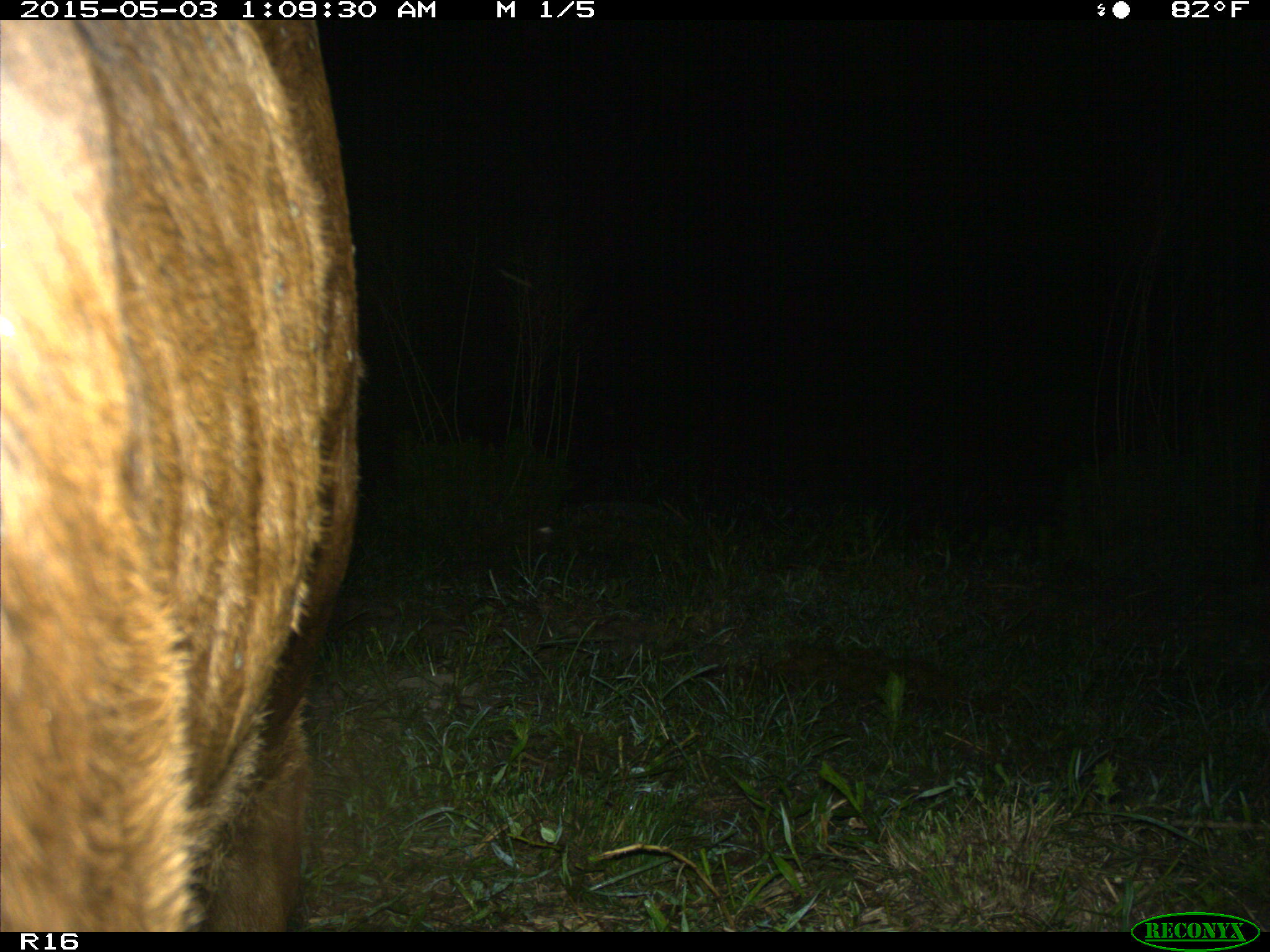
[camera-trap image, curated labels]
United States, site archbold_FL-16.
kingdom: Animalia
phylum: Chordata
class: Mammalia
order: Artiodactyla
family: Bovidae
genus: Bos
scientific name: Bos taurus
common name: domestic cow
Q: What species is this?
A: Bos taurus (domestic cow).